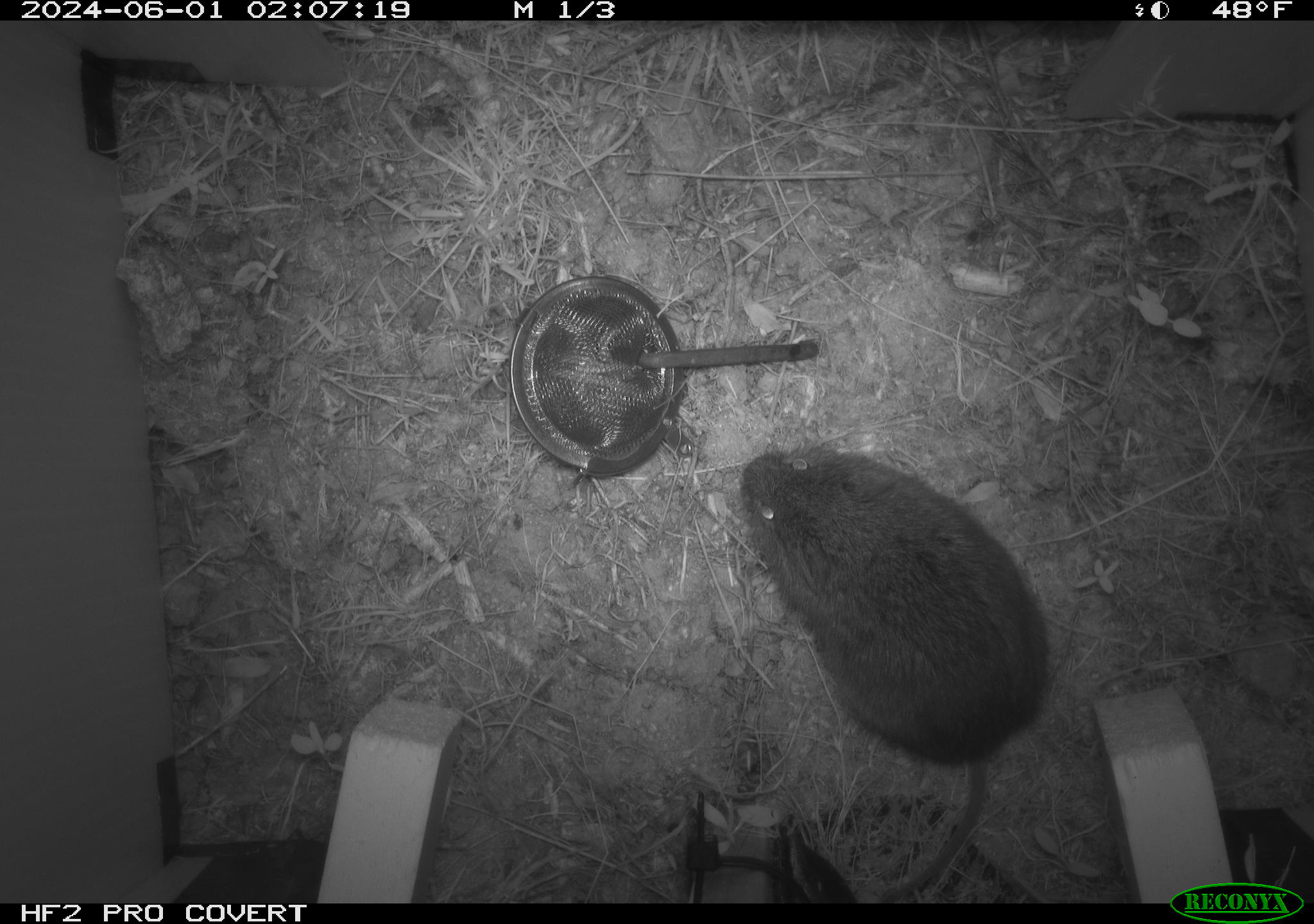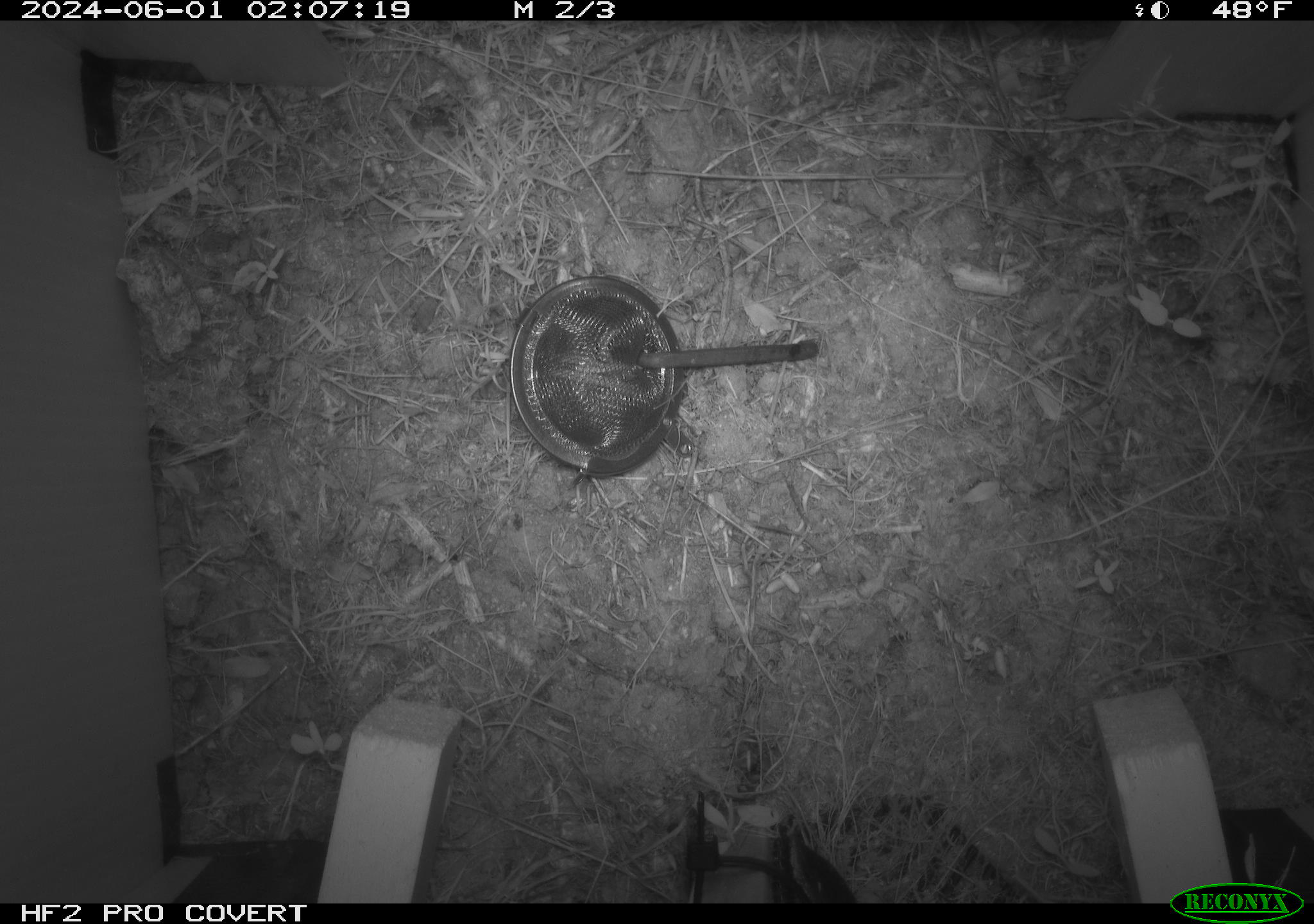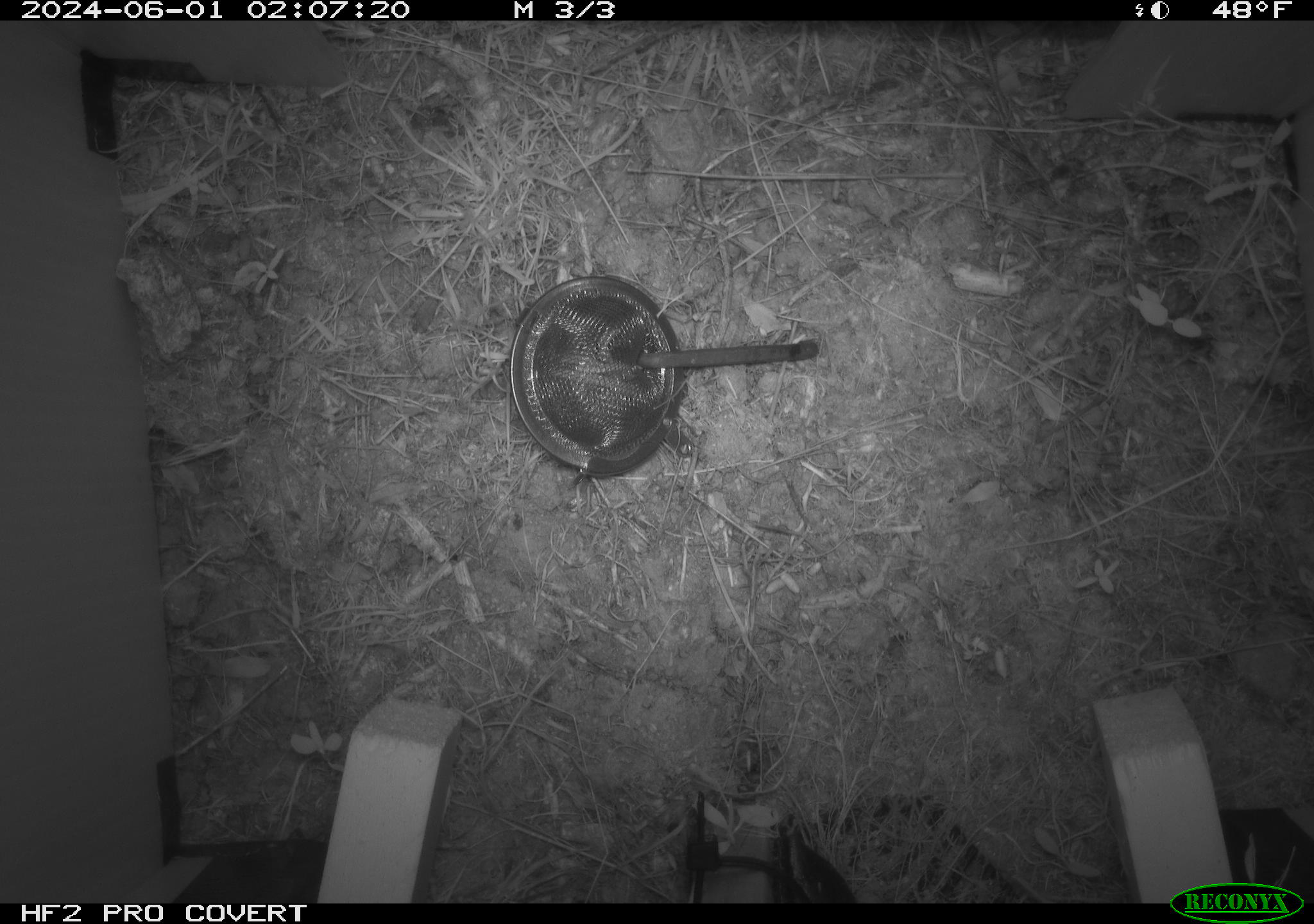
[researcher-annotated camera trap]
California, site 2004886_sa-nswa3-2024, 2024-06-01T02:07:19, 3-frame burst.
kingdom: Animalia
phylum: Chordata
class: Mammalia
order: Rodentia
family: Cricetidae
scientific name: Arvicolinae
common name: voles, lemmings, and muskrats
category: arvicolinae subfamily